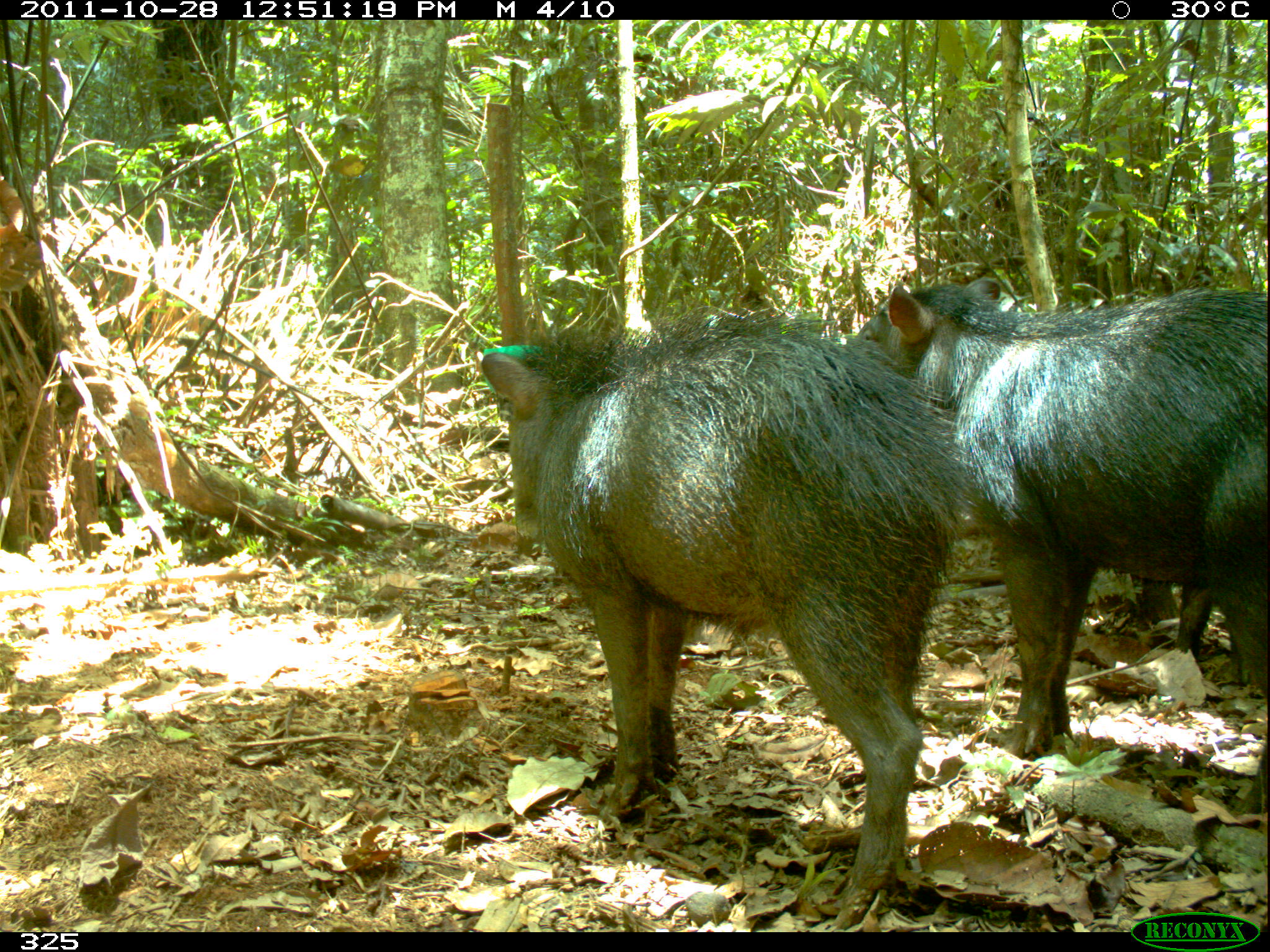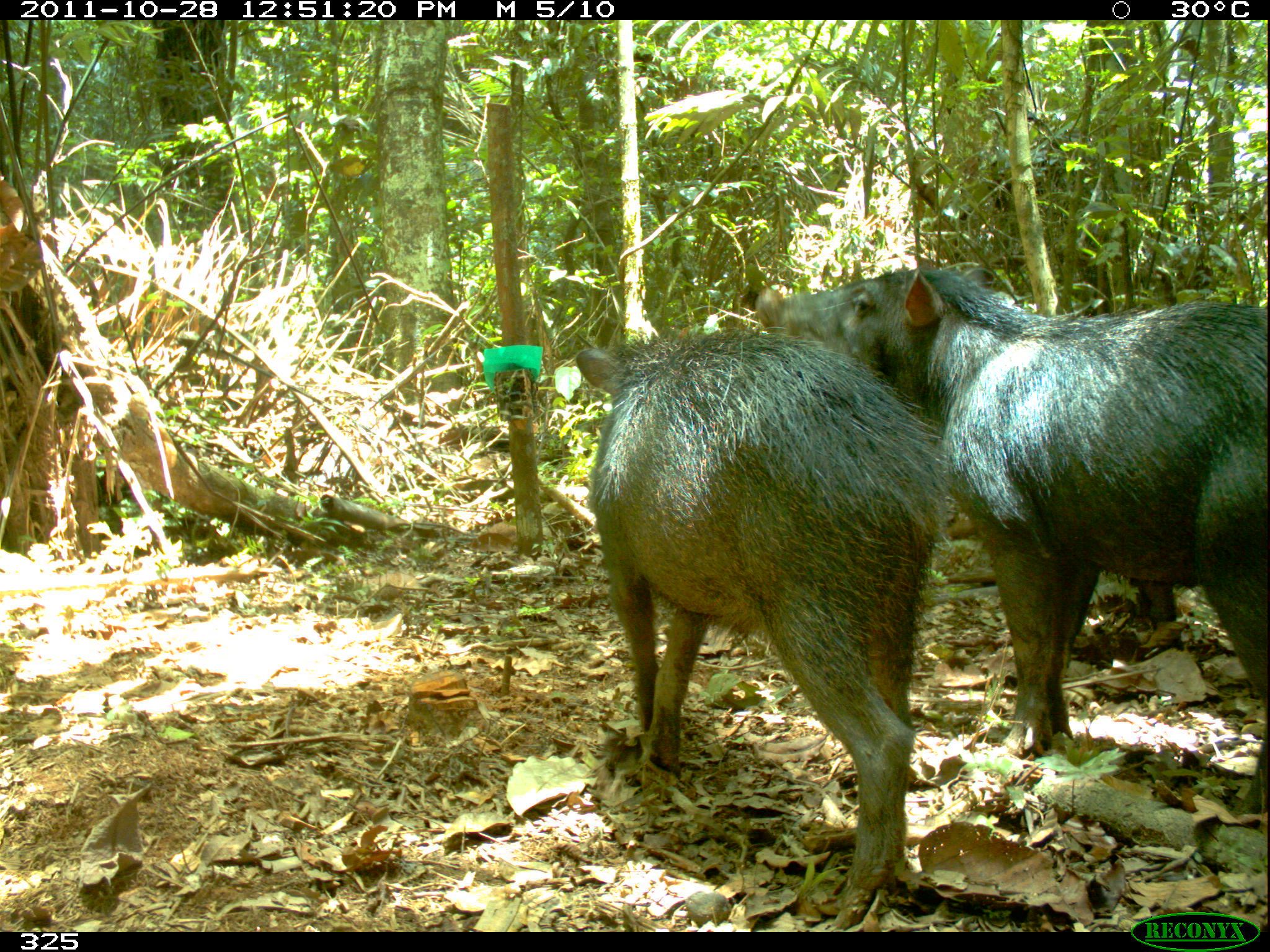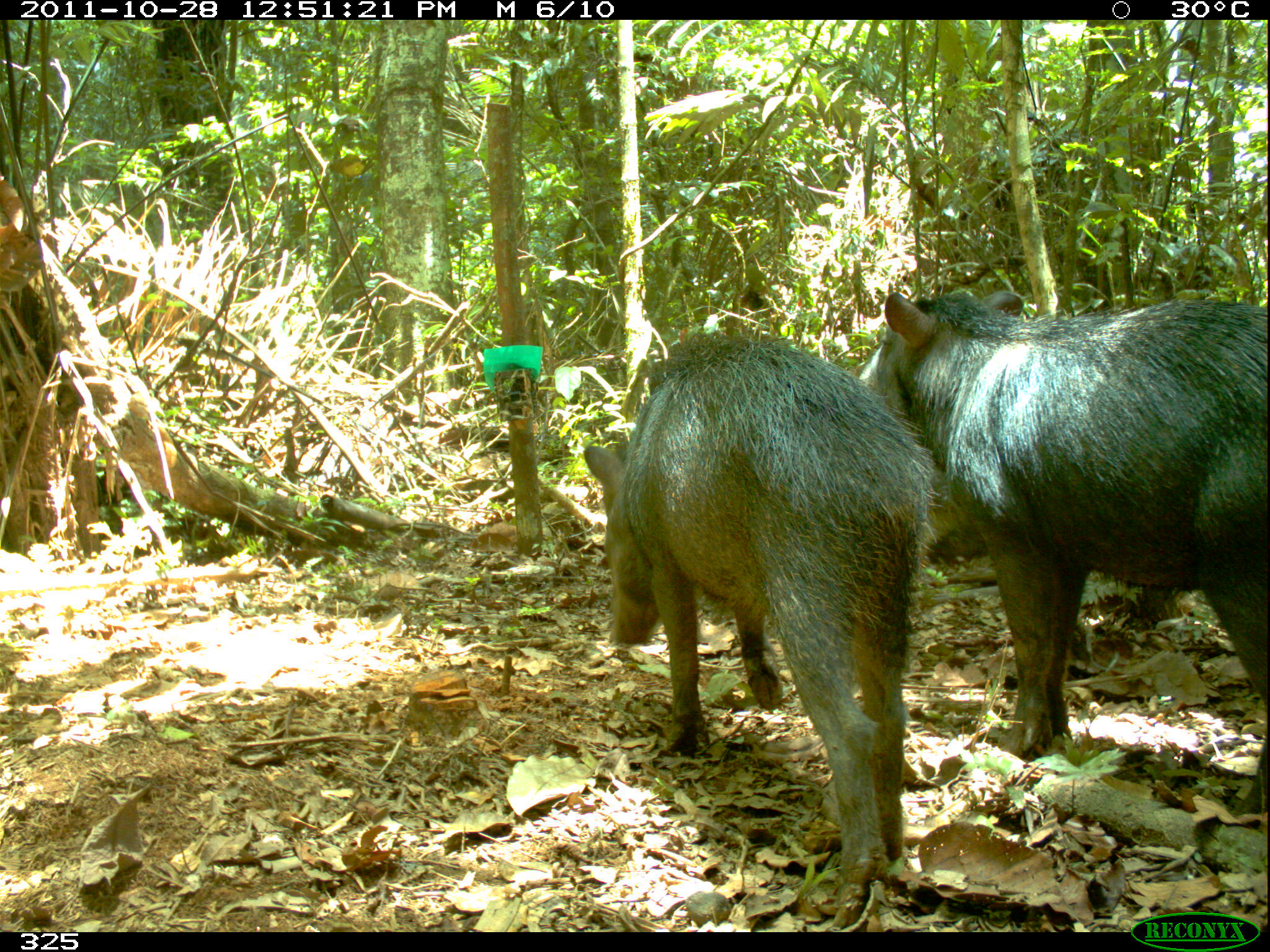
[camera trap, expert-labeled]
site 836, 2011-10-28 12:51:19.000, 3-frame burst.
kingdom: Animalia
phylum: Chordata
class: Mammalia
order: Artiodactyla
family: Tayassuidae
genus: Tayassu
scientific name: Tayassu pecari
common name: white-lipped peccary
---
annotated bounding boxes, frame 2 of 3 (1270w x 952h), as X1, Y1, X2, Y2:
tayassu pecari: 756, 265, 1268, 830; 575, 325, 954, 925